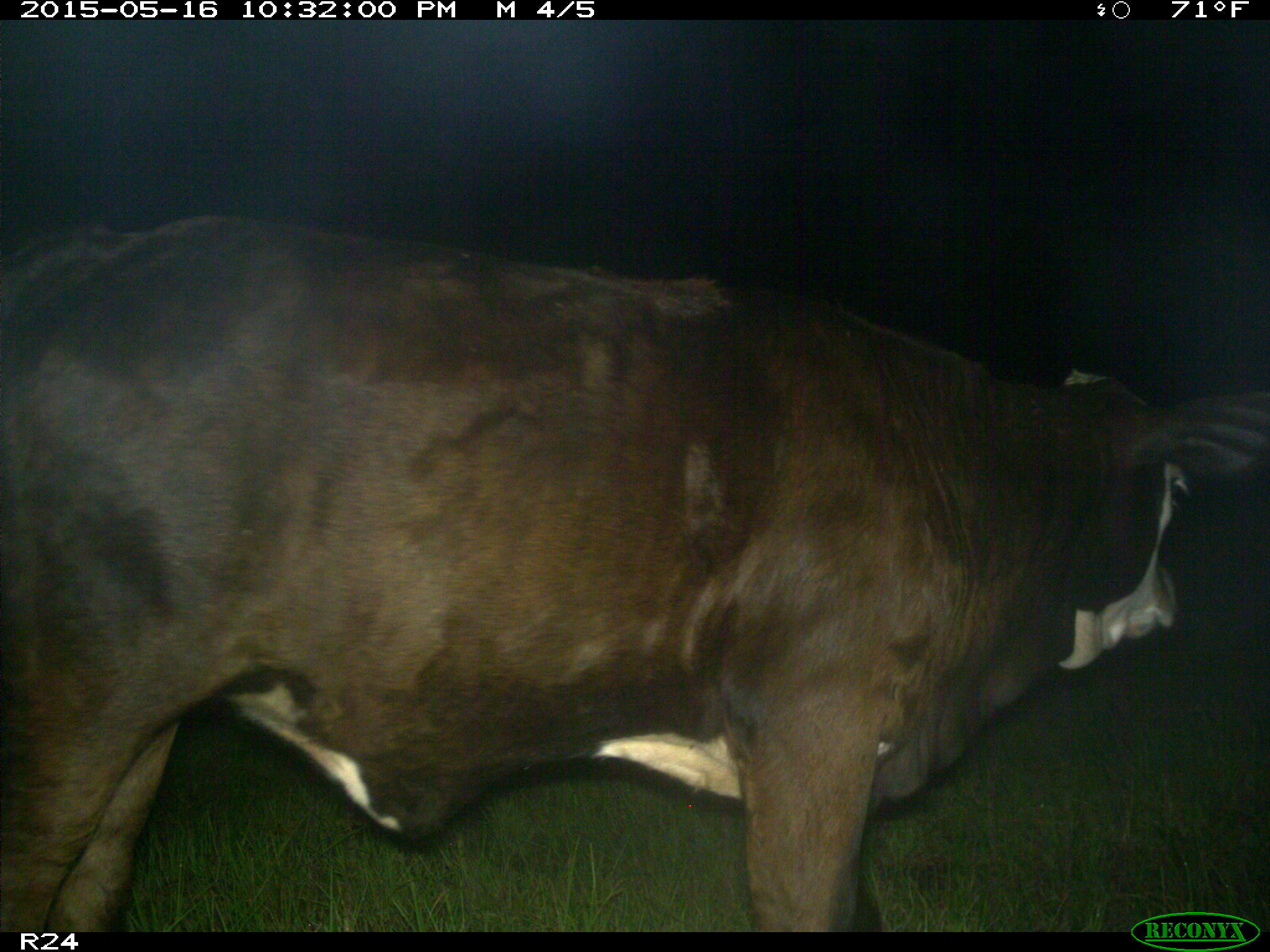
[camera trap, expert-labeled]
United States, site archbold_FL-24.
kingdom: Animalia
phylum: Chordata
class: Mammalia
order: Artiodactyla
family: Bovidae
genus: Bos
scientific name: Bos taurus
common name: domestic cow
Bos taurus (domestic cow).